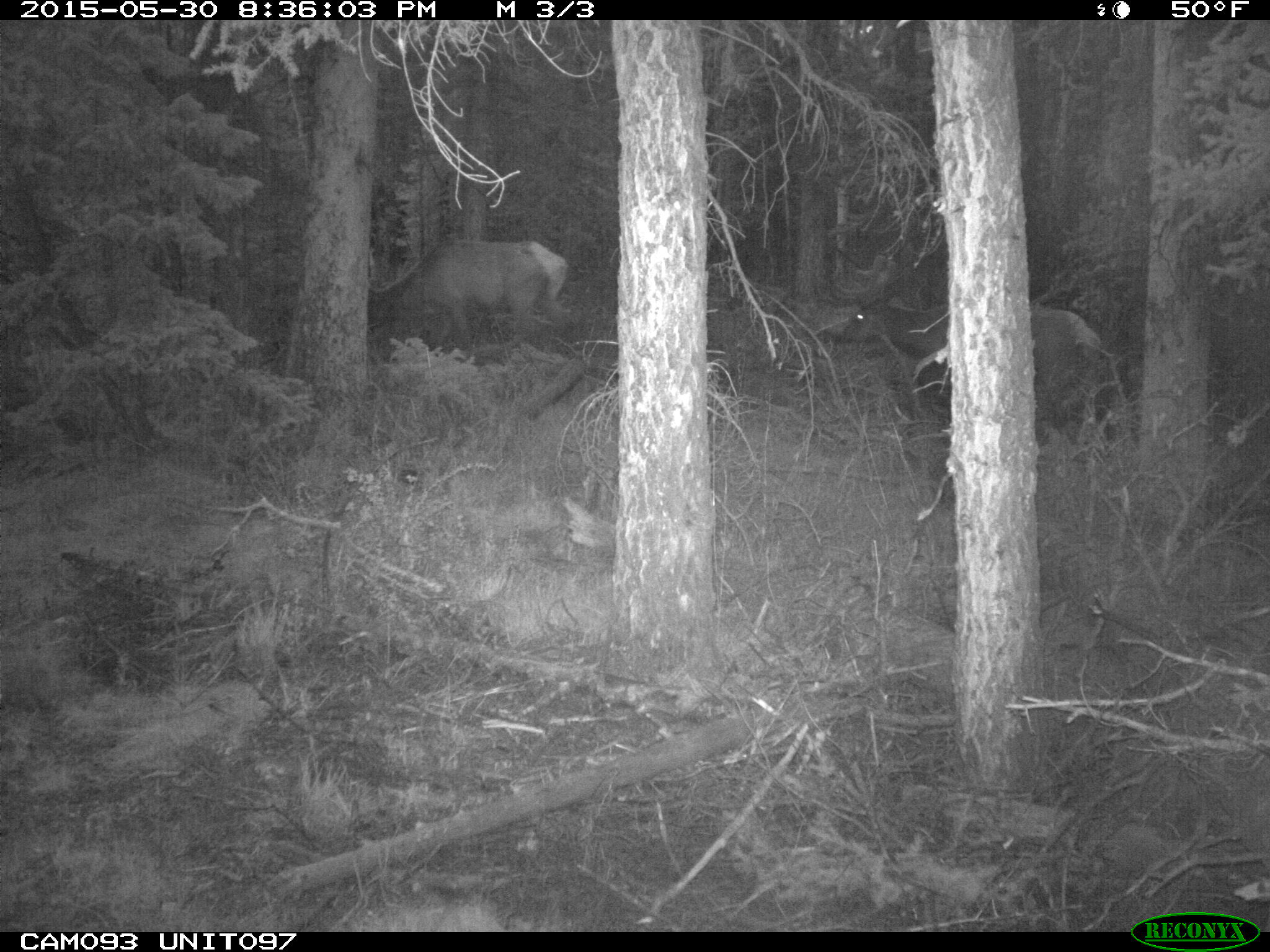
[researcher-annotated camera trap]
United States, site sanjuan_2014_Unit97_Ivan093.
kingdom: Animalia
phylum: Chordata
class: Mammalia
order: Artiodactyla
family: Cervidae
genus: Cervus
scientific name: Cervus elaphus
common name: red deer